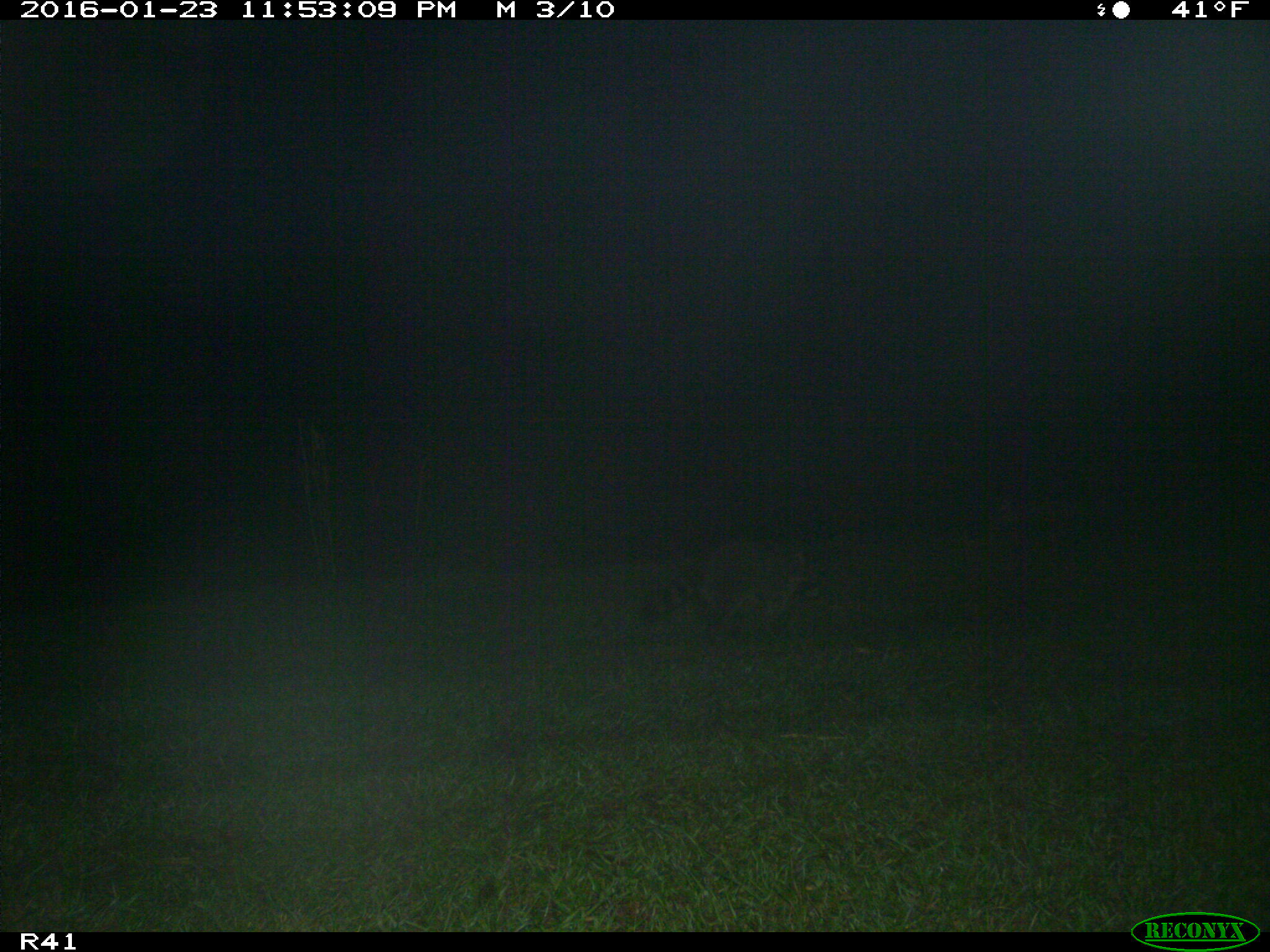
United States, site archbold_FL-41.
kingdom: Animalia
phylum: Chordata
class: Mammalia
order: Carnivora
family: Procyonidae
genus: Procyon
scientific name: Procyon lotor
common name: common raccoon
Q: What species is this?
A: Procyon lotor (common raccoon).